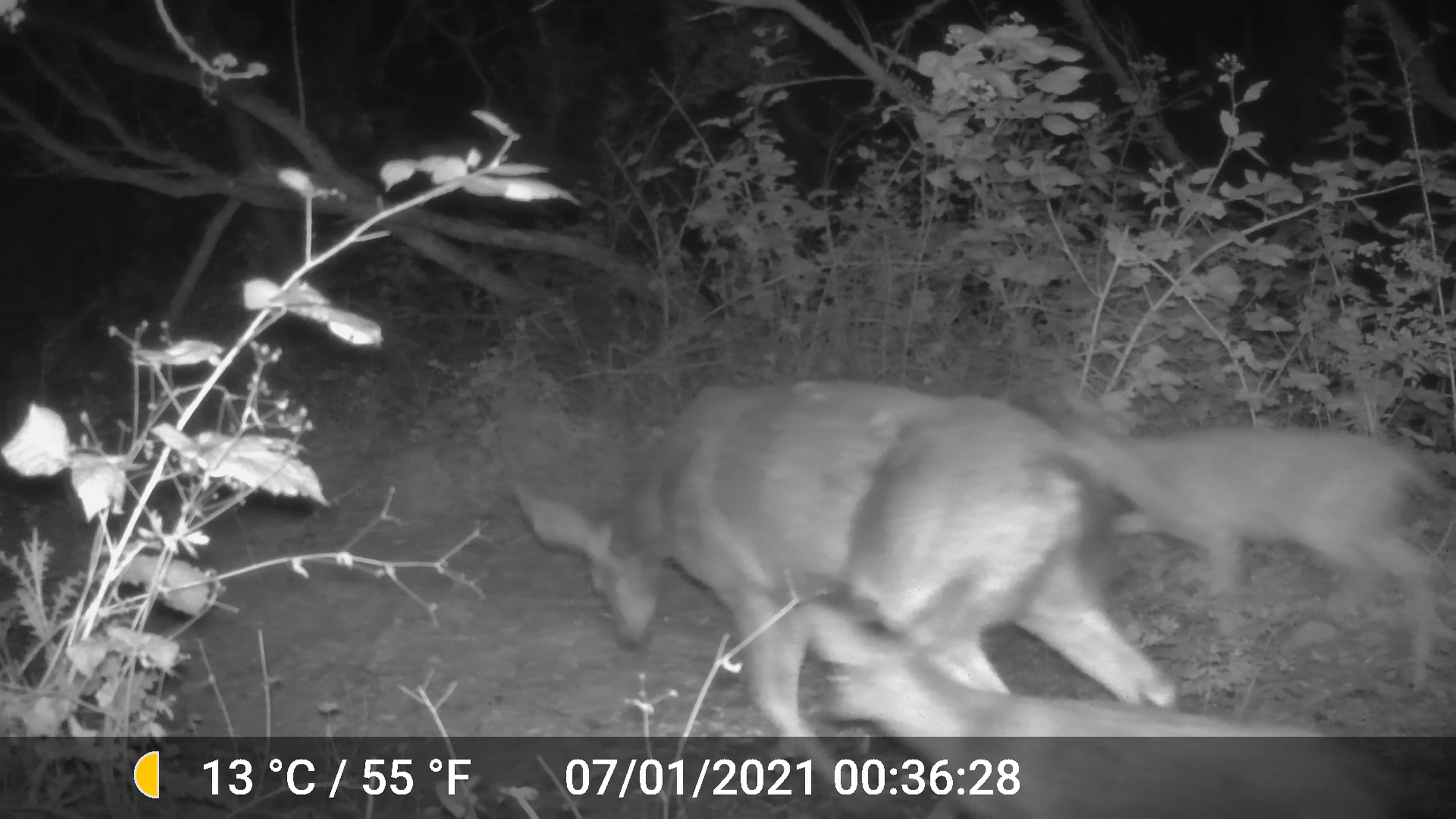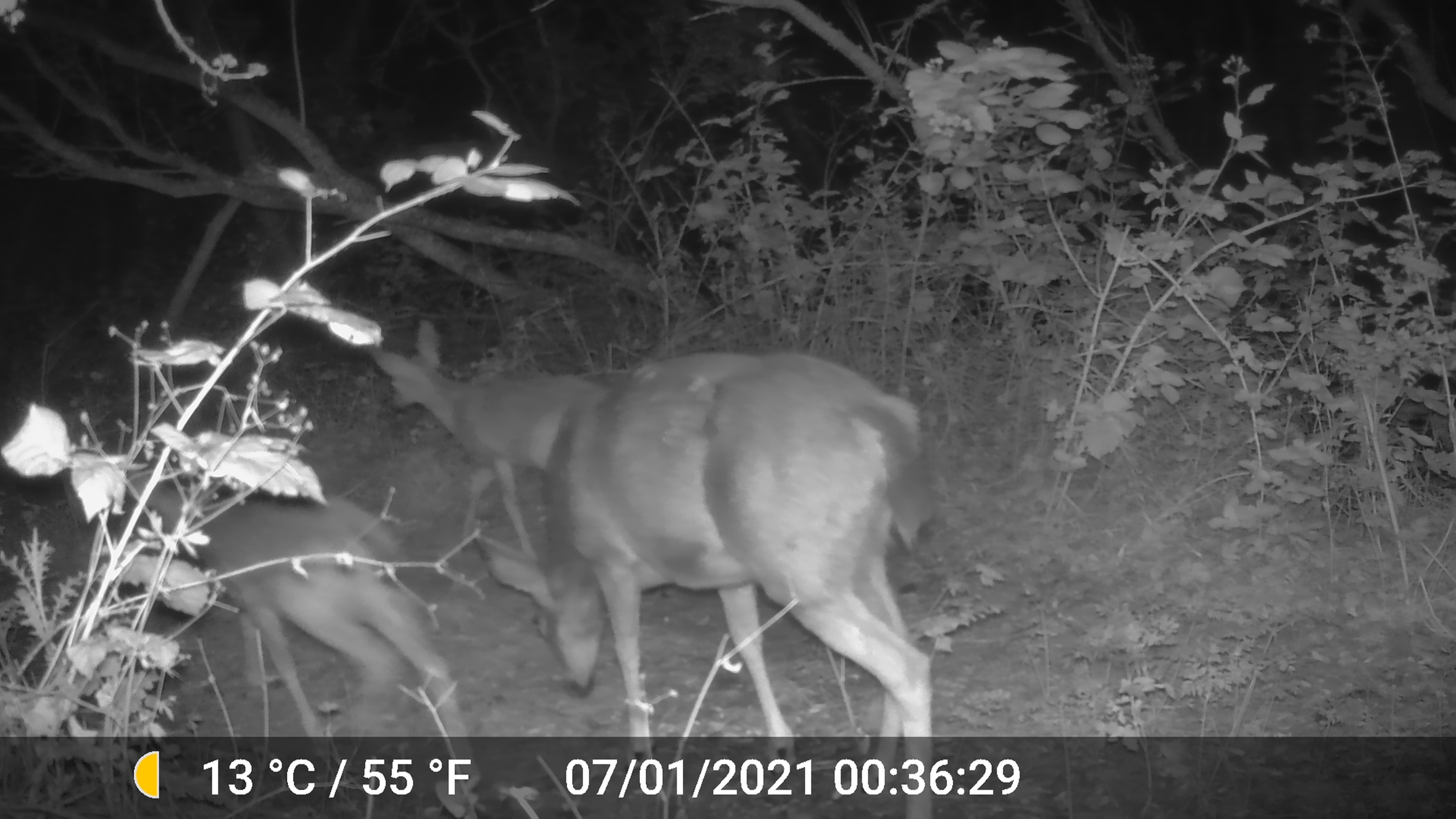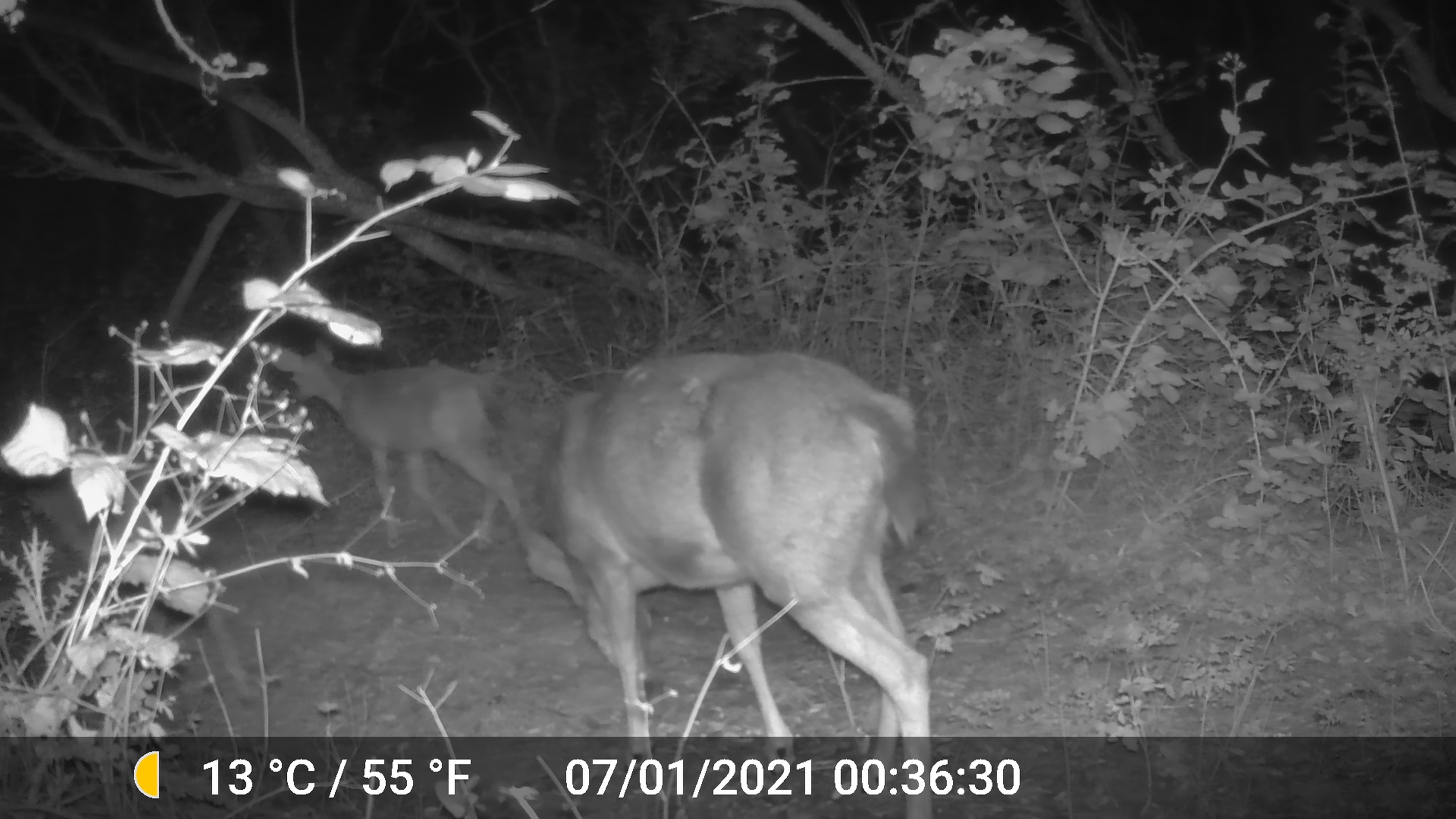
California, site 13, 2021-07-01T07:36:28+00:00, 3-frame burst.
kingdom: Animalia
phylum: Chordata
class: Mammalia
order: Artiodactyla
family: Cervidae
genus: Odocoileus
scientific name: Odocoileus hemionus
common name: mule deer